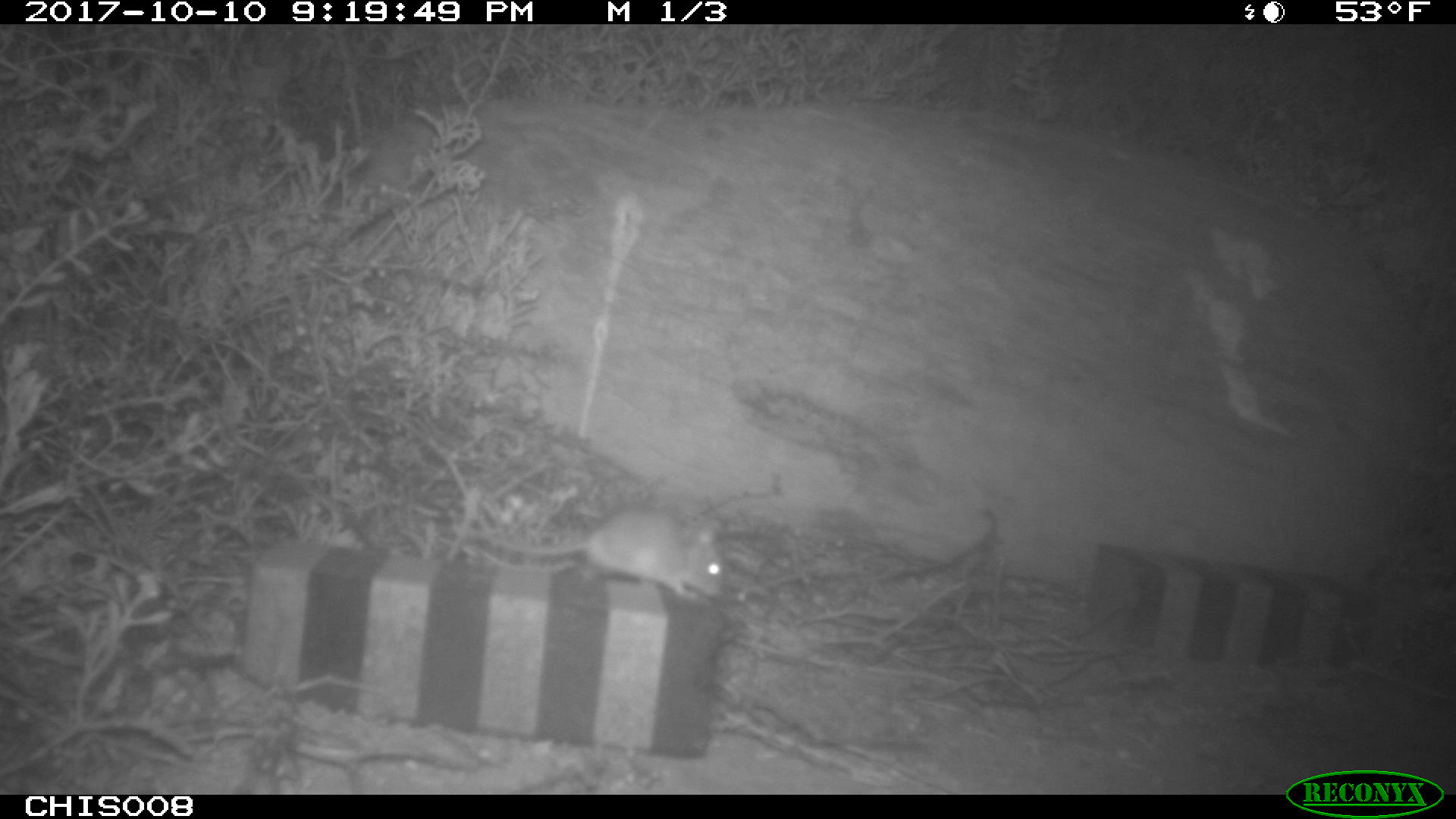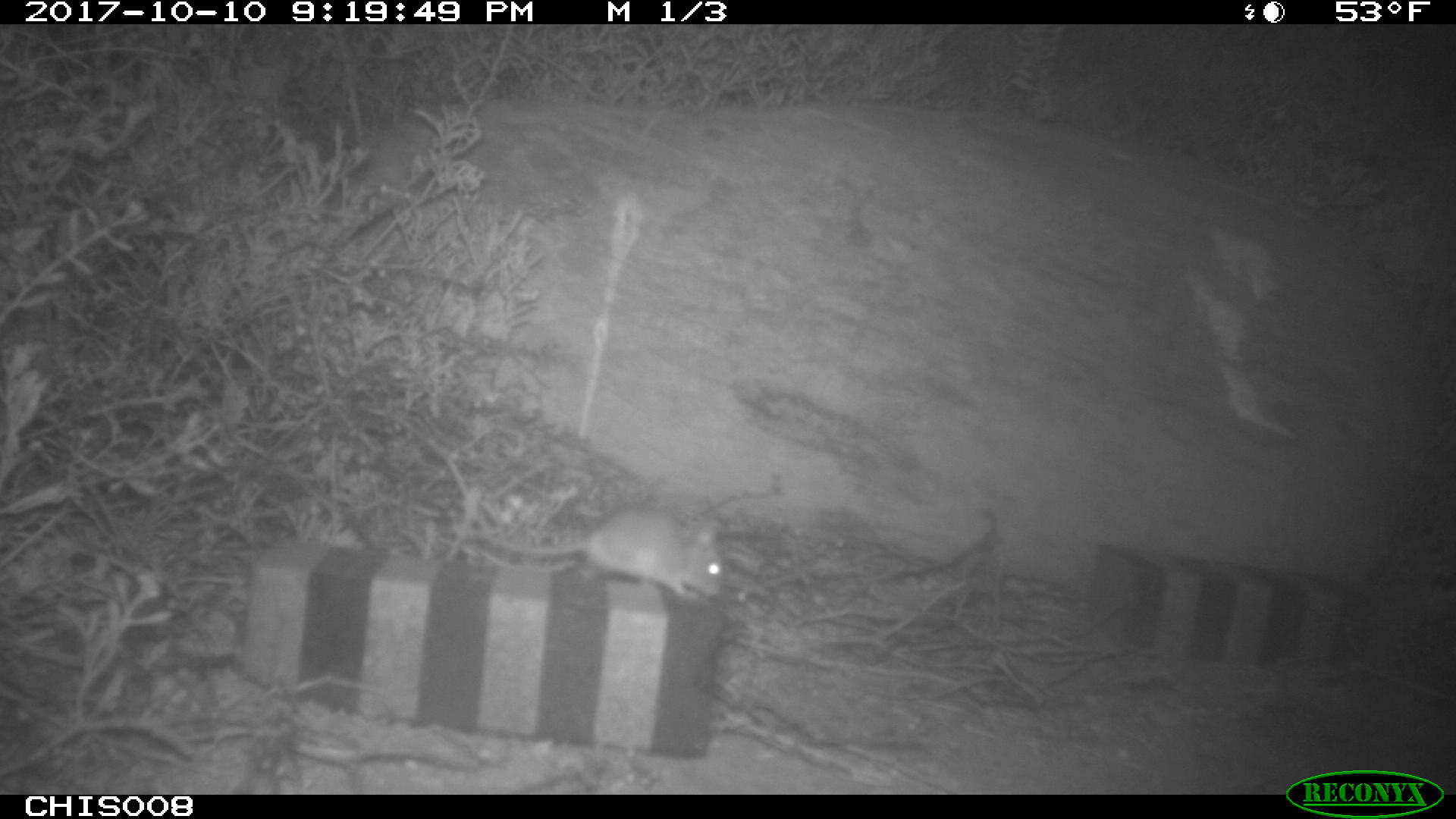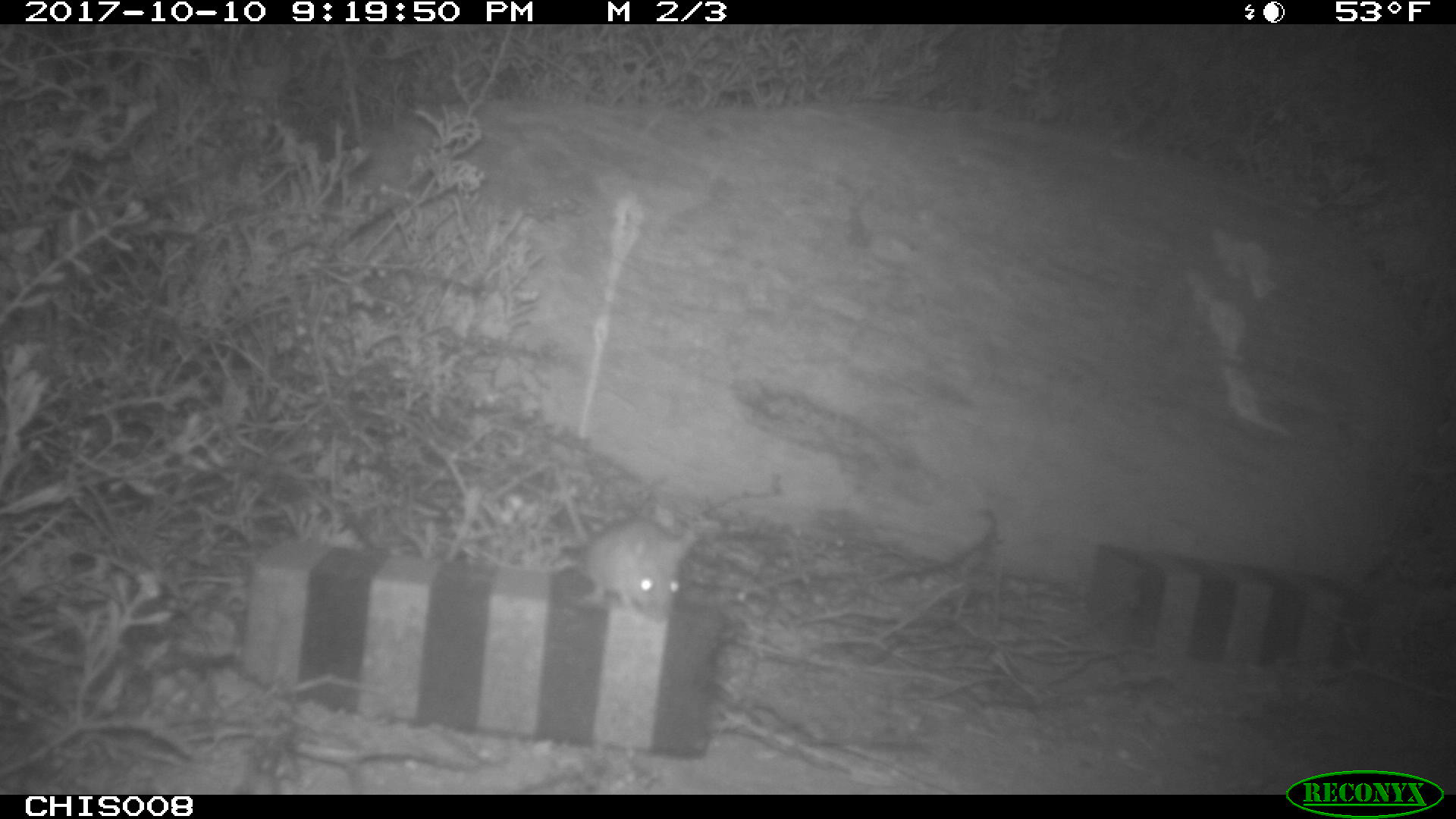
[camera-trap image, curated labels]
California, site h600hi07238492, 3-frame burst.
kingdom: Animalia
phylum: Chordata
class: Mammalia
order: Rodentia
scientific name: Rodentia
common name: rodent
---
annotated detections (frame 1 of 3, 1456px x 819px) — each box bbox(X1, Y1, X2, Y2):
rodent: bbox(481, 510, 726, 606)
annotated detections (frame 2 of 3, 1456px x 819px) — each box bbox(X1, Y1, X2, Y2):
rodent: bbox(494, 511, 725, 601)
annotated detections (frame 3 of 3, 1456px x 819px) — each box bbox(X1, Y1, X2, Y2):
rodent: bbox(580, 516, 700, 615)